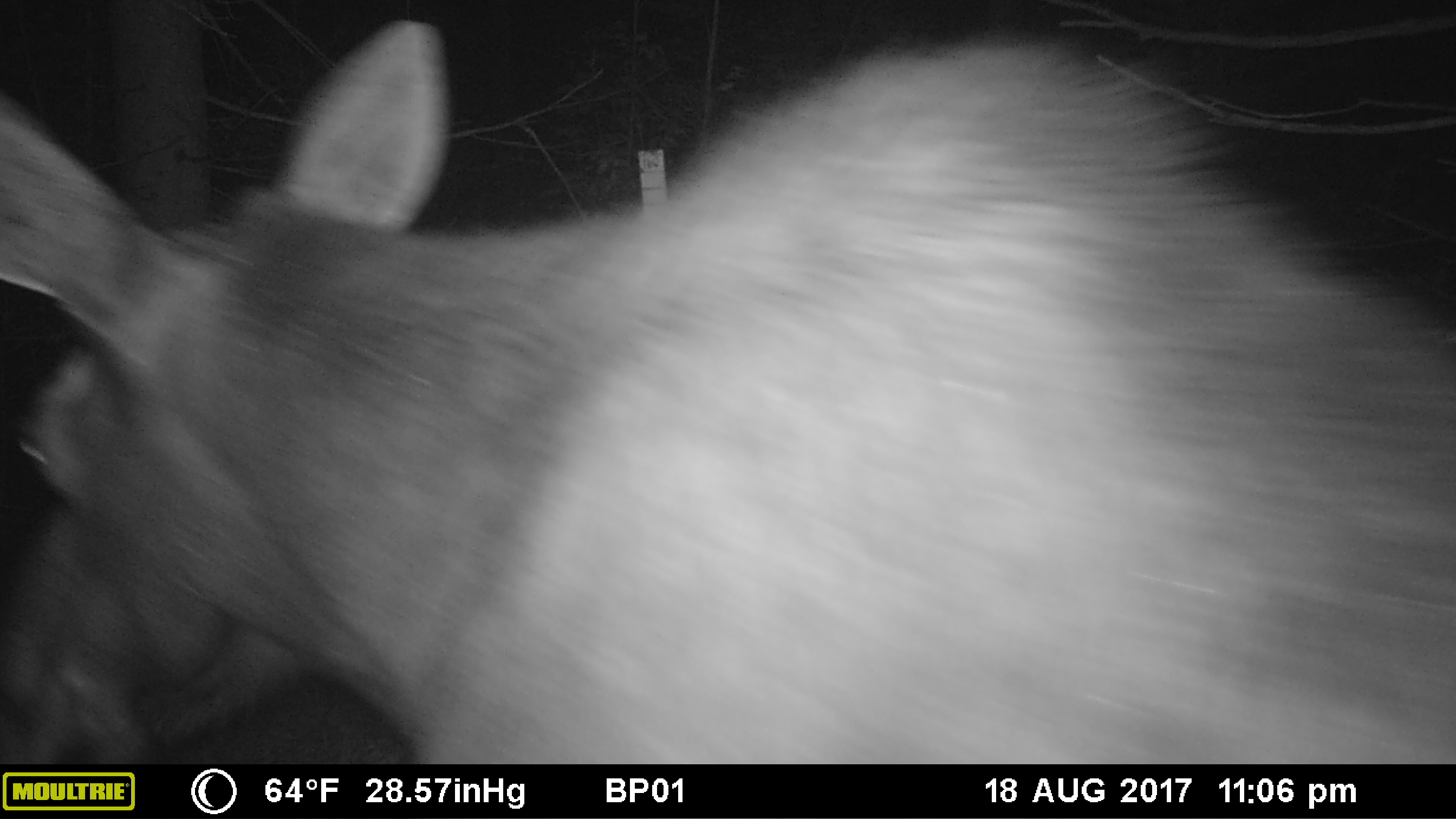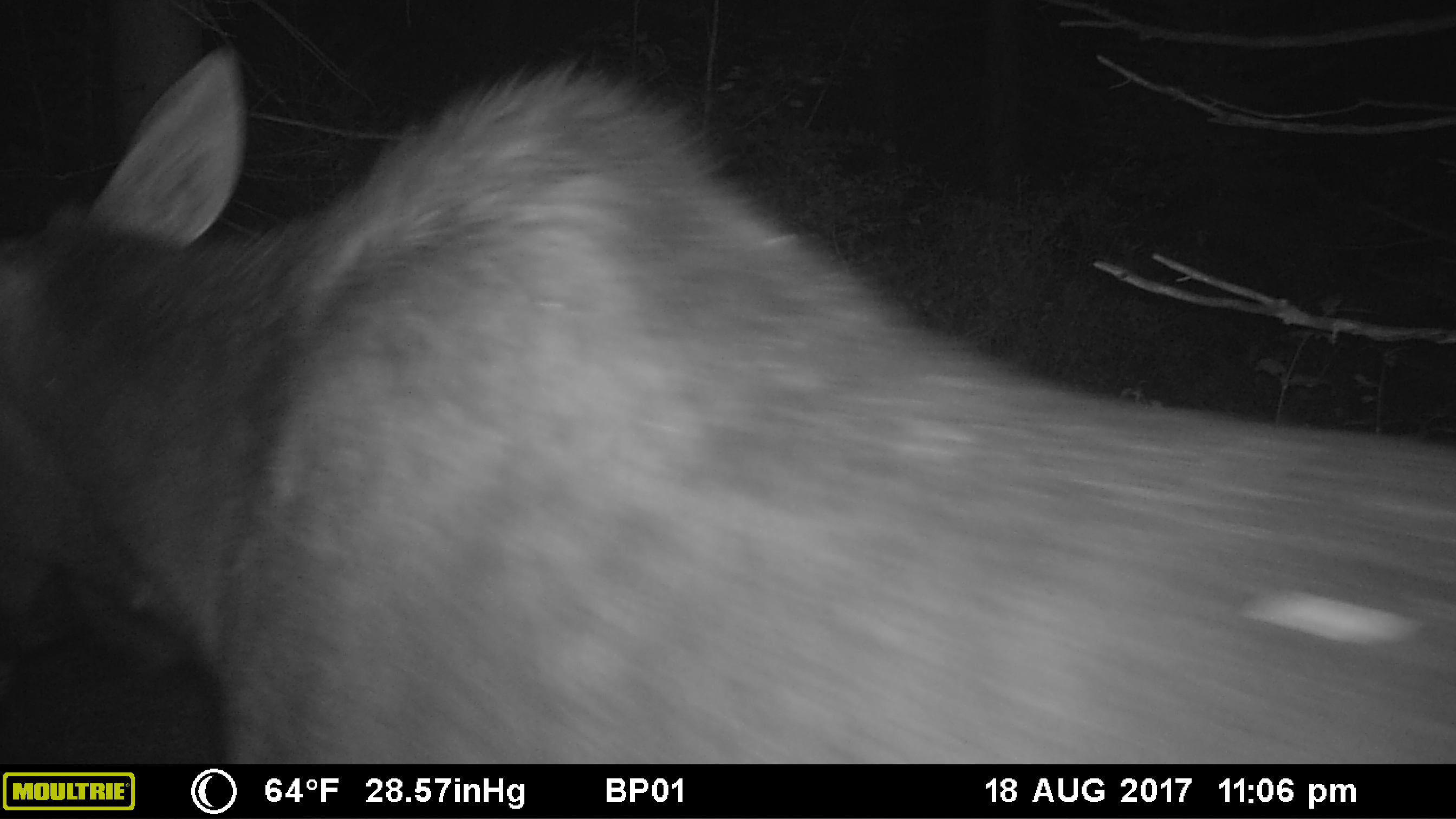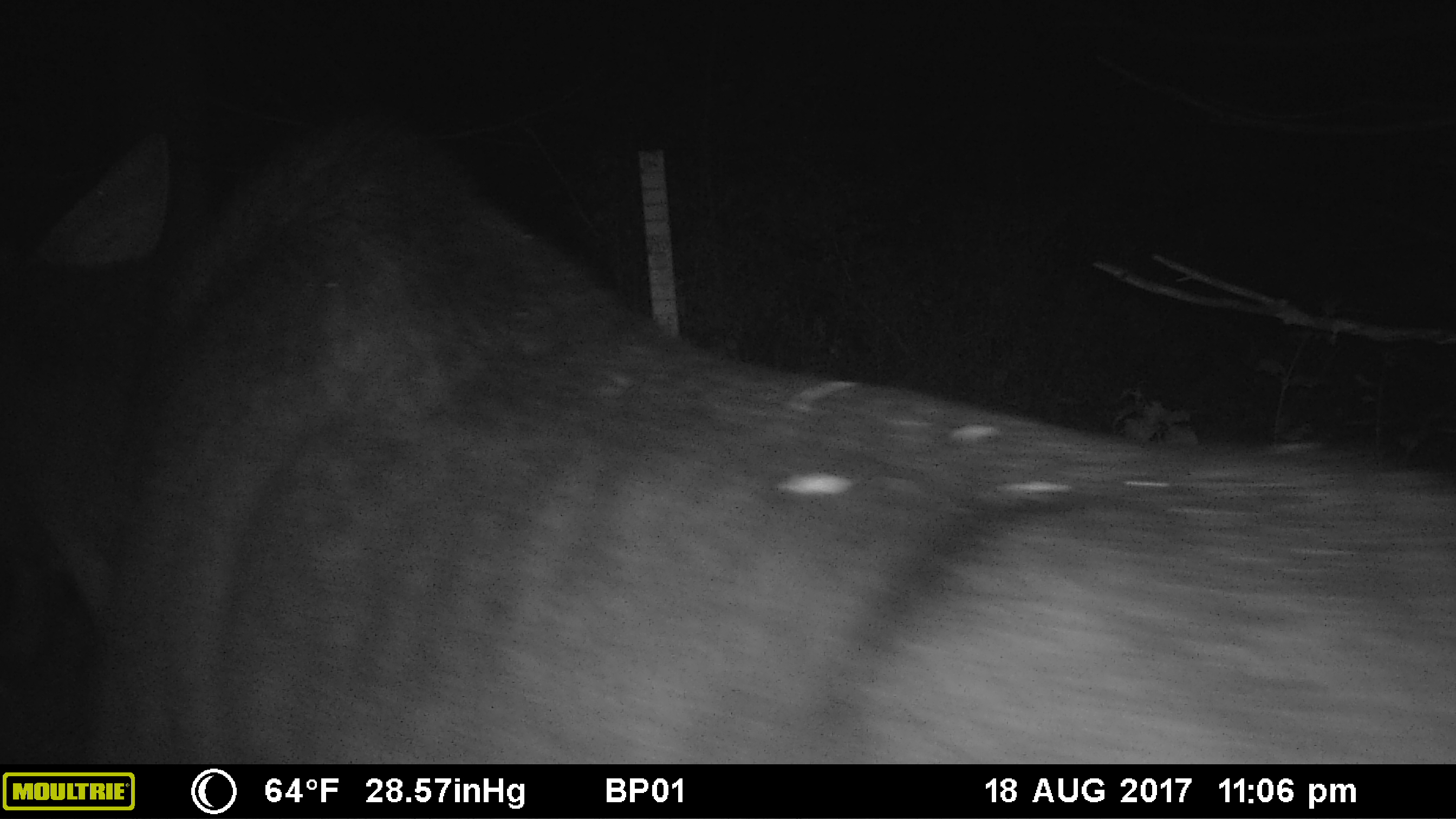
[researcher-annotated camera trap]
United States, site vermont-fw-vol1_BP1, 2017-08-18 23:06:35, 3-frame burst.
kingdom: Animalia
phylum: Chordata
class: Mammalia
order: Artiodactyla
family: Cervidae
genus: Alces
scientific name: Alces alces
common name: moose